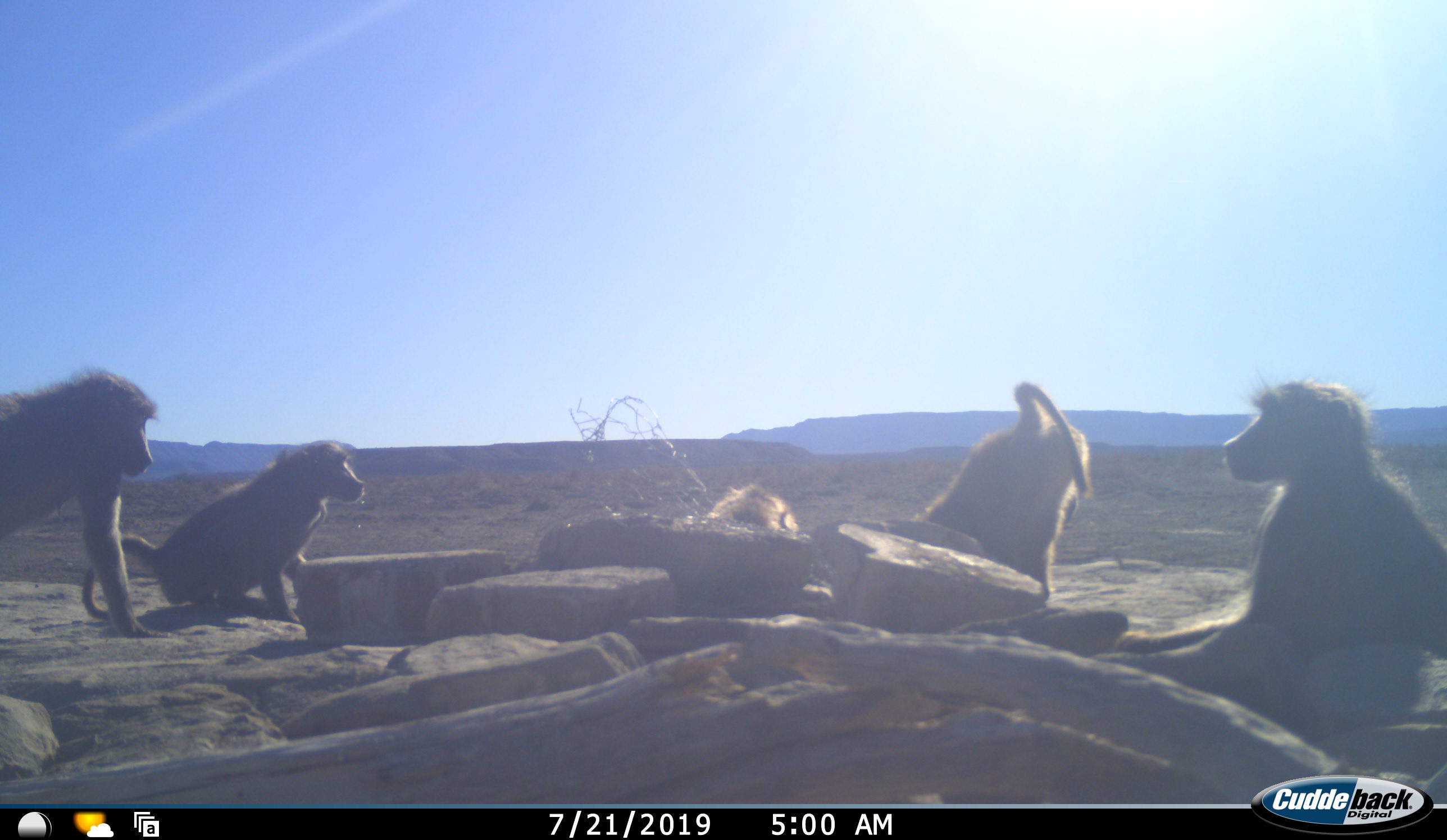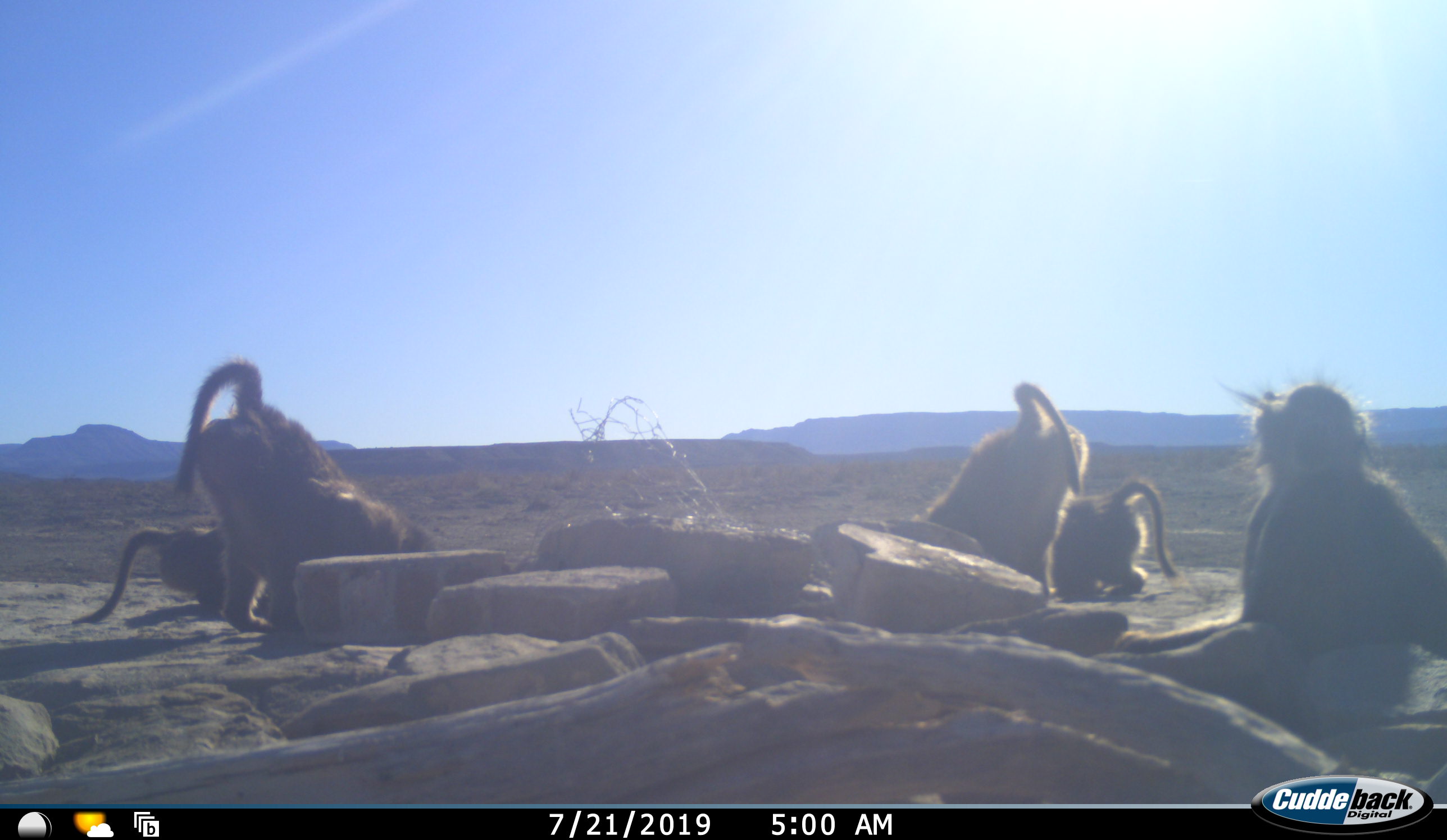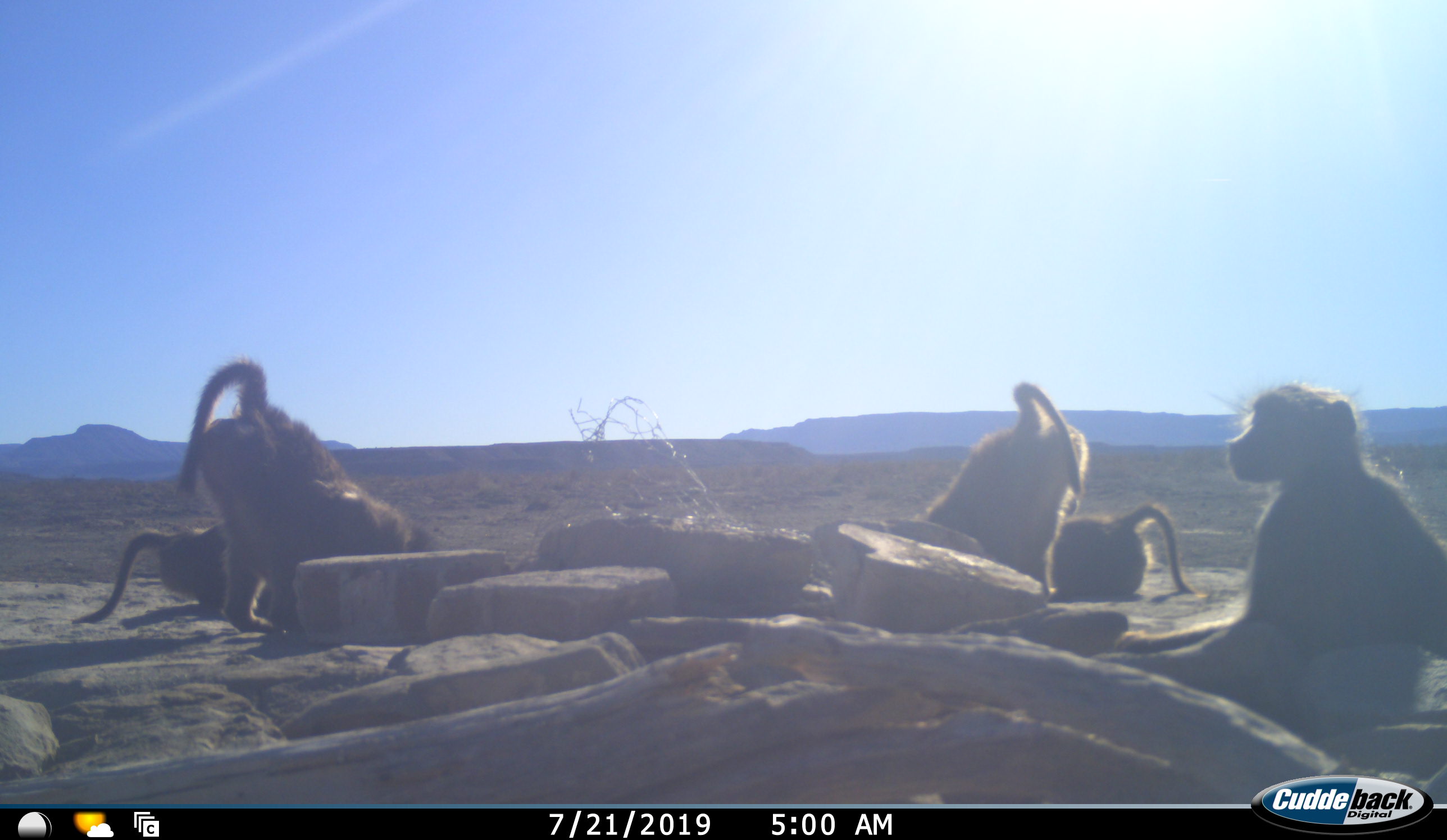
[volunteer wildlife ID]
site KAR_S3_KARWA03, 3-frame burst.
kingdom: Animalia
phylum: Chordata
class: Mammalia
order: Primates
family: Cercopithecidae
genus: Papio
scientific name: Papio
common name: baboon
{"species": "baboon (Papio)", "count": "5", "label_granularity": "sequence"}